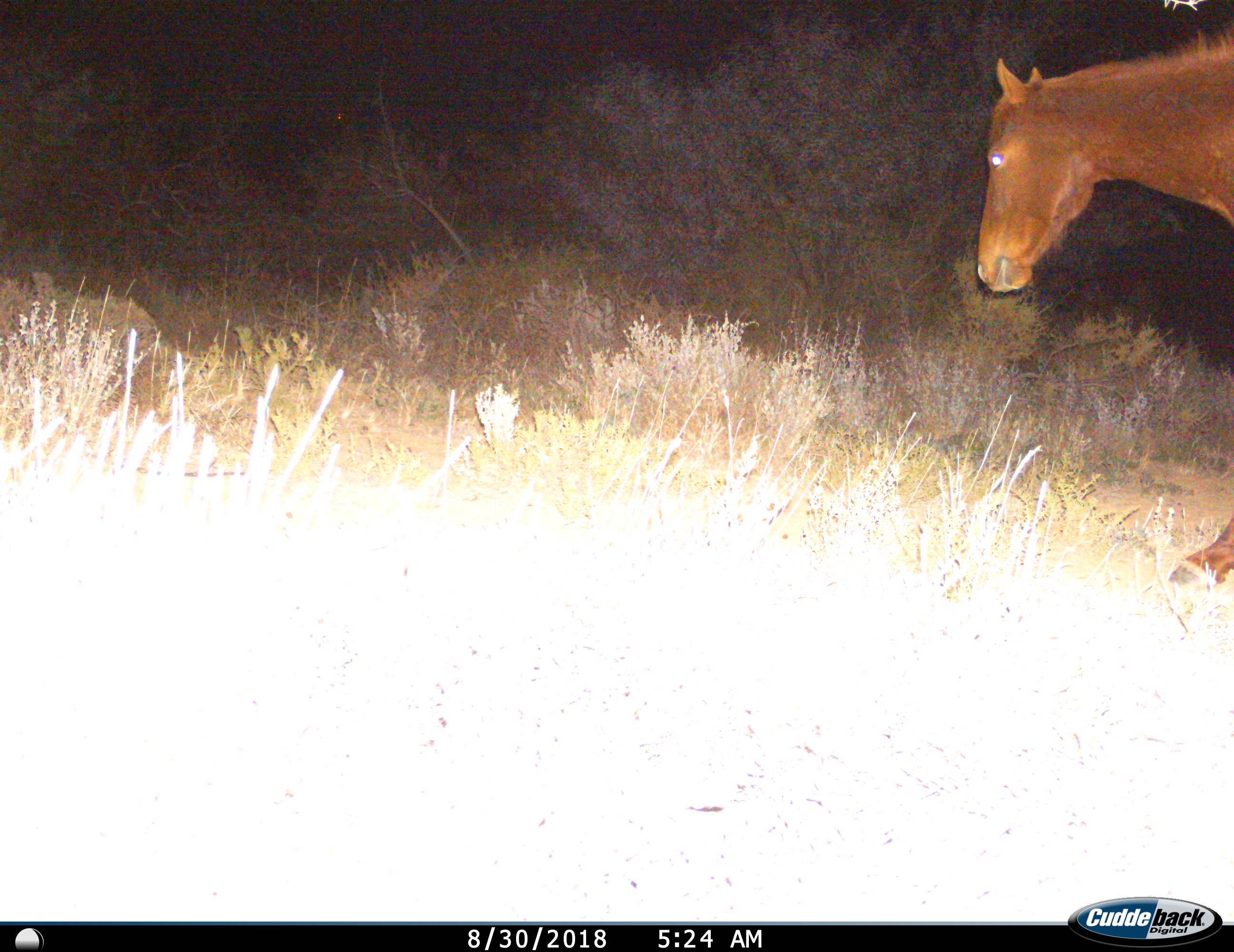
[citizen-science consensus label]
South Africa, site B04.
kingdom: Animalia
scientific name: Animalia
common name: animal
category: domesticanimal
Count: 1.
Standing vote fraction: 20%.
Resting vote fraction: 0%.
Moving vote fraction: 80%.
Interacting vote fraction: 0%.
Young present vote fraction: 0%.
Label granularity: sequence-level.